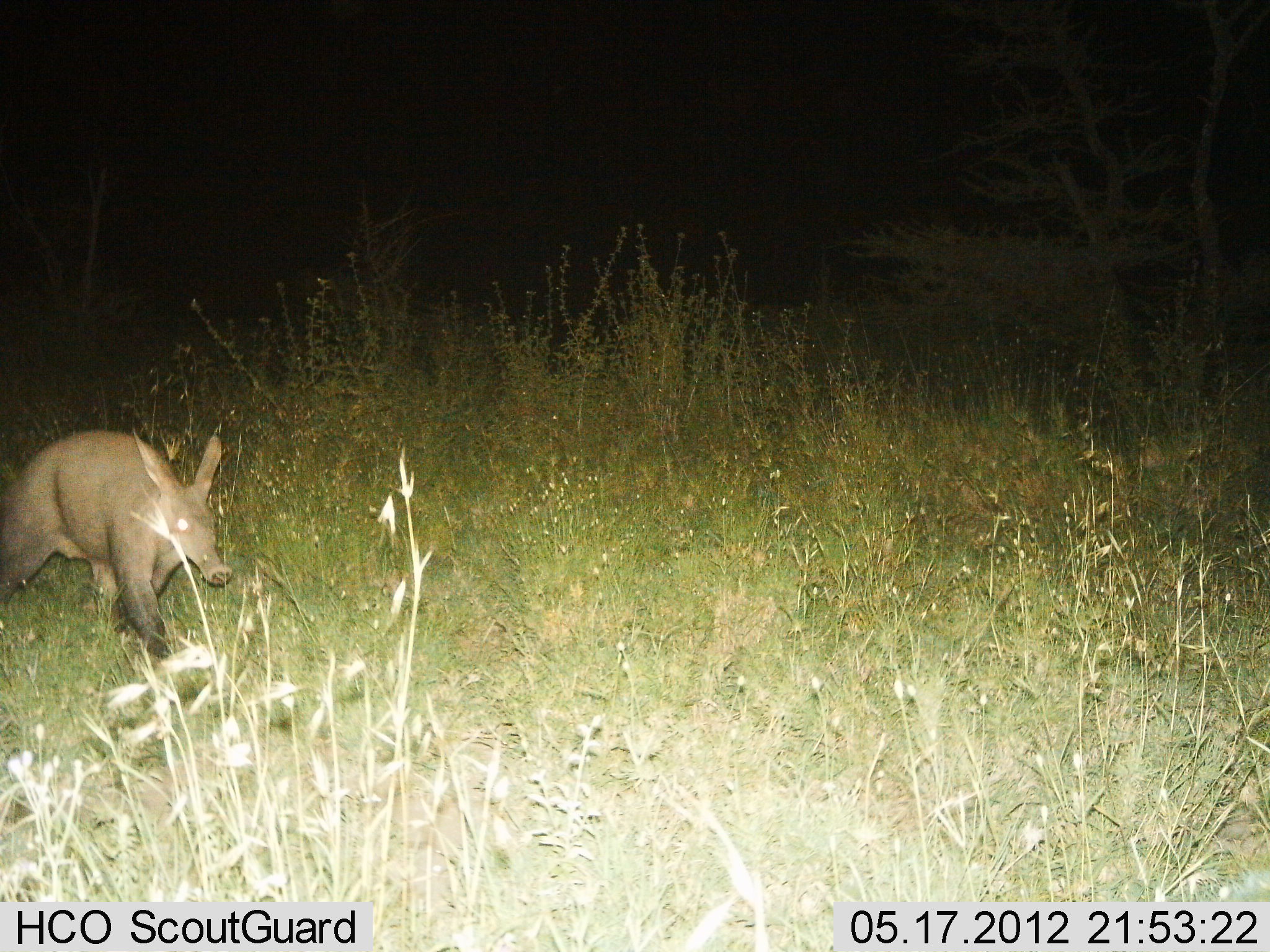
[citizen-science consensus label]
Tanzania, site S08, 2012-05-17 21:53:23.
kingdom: Animalia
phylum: Chordata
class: Mammalia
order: Tubulidentata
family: Orycteropodidae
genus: Orycteropus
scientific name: Orycteropus afer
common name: aardvark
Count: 1.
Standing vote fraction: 0%.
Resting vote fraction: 0%.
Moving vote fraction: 100%.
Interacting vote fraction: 0%.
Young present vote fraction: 0%.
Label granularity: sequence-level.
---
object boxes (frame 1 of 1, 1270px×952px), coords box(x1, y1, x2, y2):
animal: box(0, 431, 230, 660)